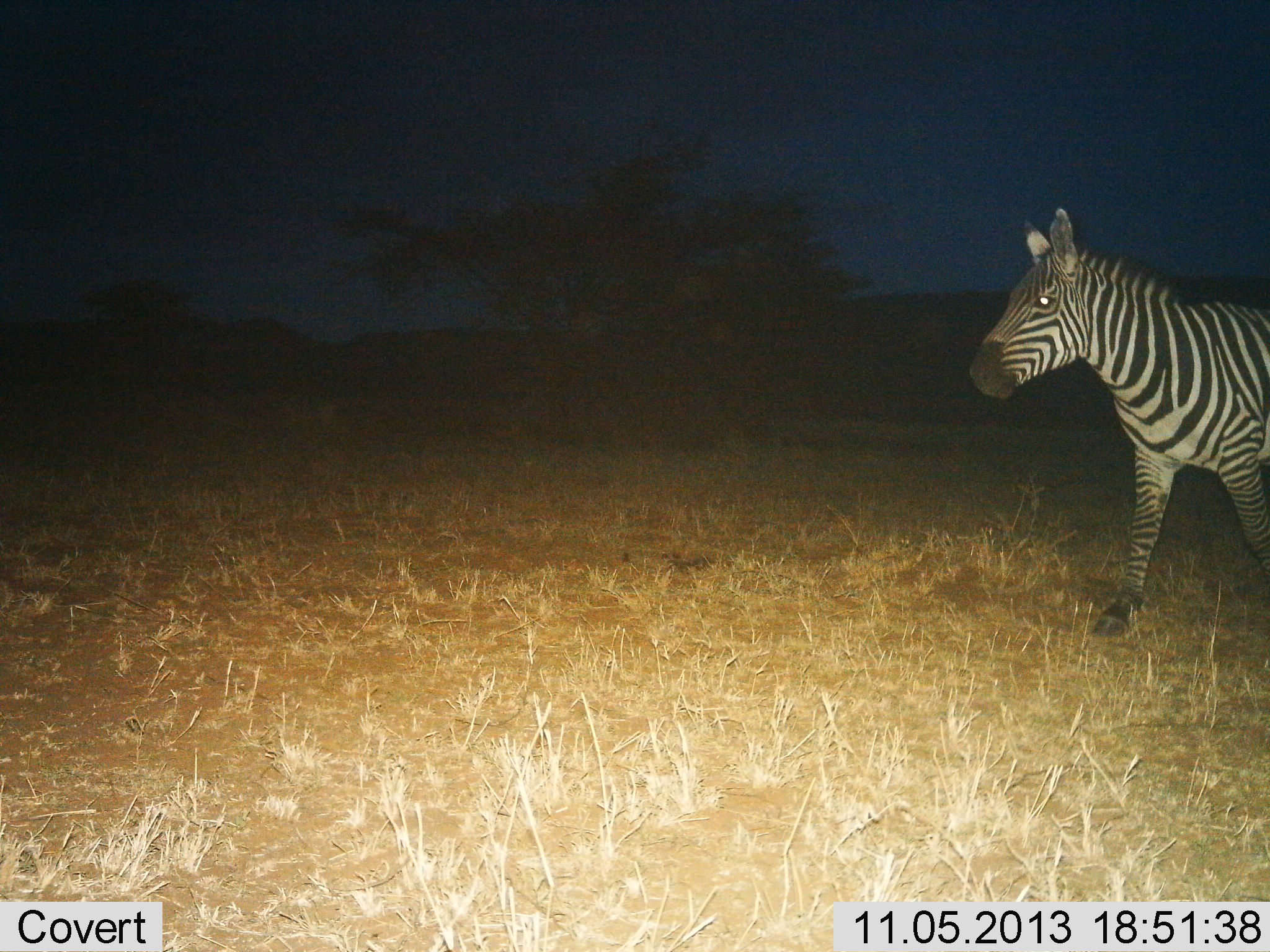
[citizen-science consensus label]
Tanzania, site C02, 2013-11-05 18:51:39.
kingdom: Animalia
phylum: Chordata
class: Mammalia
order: Perissodactyla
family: Equidae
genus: Equus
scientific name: Equus quagga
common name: plains zebra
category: zebra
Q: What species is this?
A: Zebra (plains zebra) (Equus quagga).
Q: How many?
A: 1.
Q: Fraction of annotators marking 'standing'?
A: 30%.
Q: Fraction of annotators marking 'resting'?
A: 0%.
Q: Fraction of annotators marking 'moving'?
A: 70%.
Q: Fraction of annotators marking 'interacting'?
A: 0%.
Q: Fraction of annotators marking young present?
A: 0%.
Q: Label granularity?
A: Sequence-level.